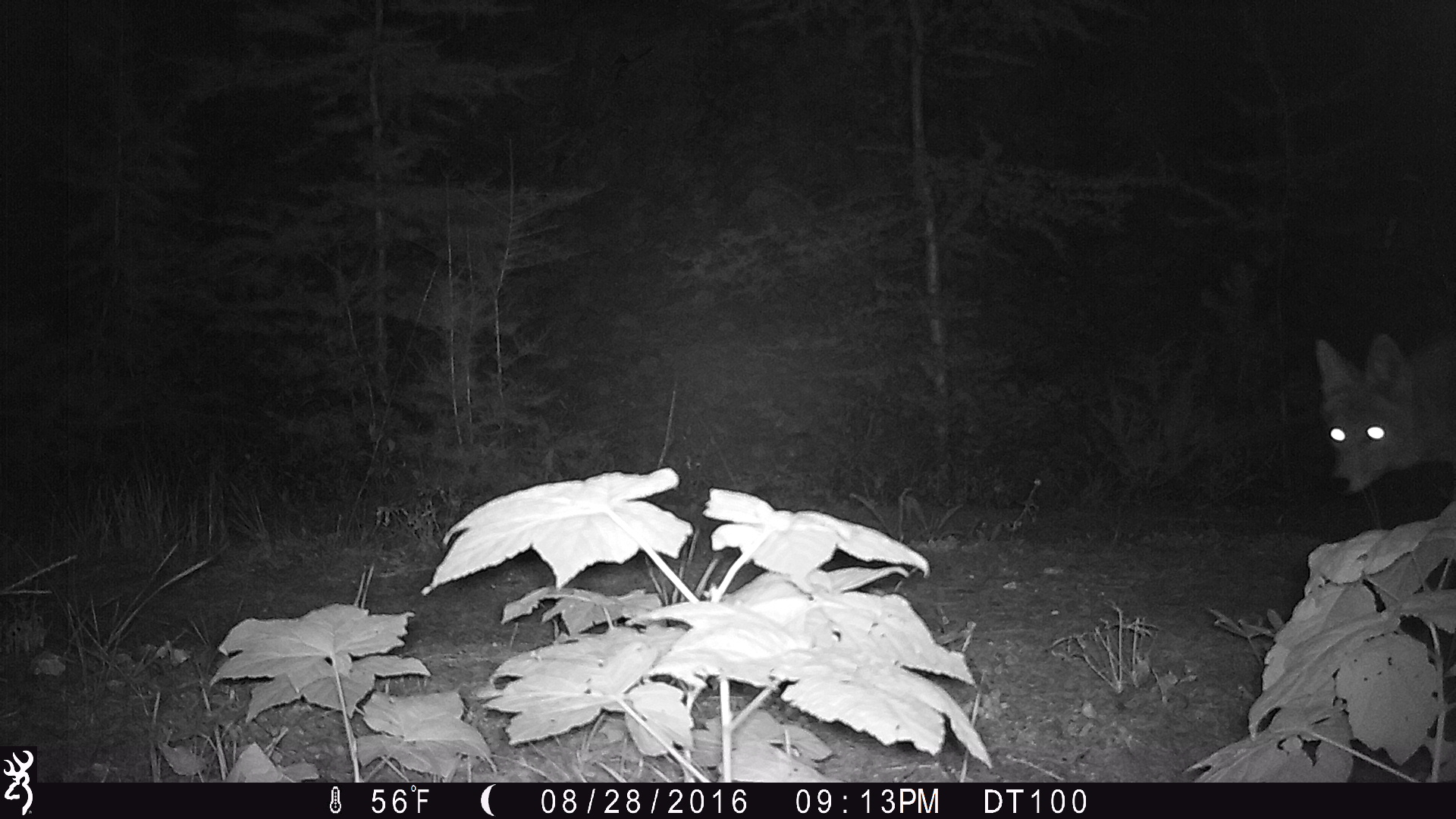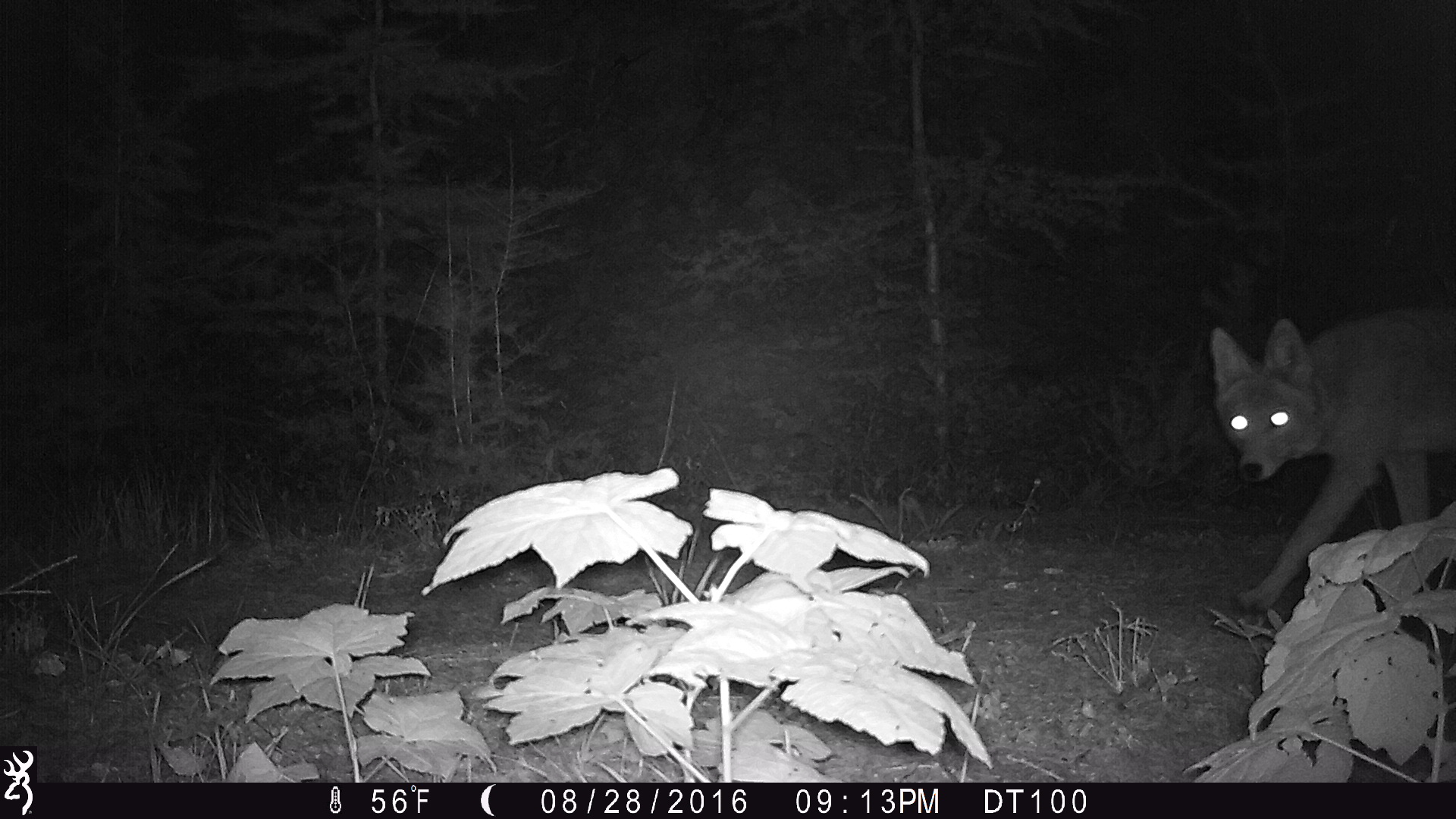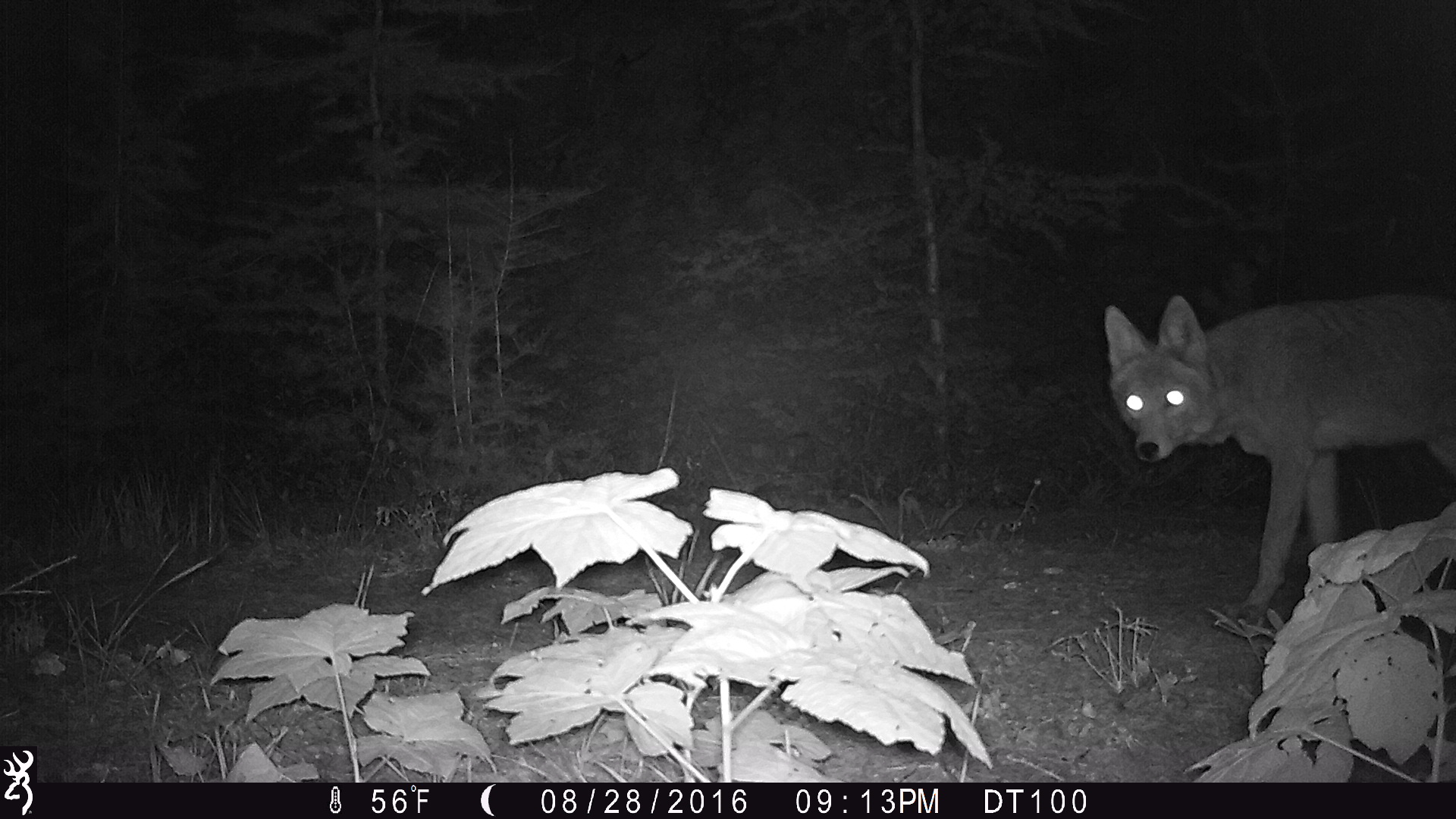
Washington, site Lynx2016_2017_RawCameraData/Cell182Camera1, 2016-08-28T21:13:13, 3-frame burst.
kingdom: Animalia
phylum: Chordata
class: Mammalia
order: Carnivora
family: Canidae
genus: Canis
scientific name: Canis latrans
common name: coyote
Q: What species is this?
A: Canis latrans (coyote).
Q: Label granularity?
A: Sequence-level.